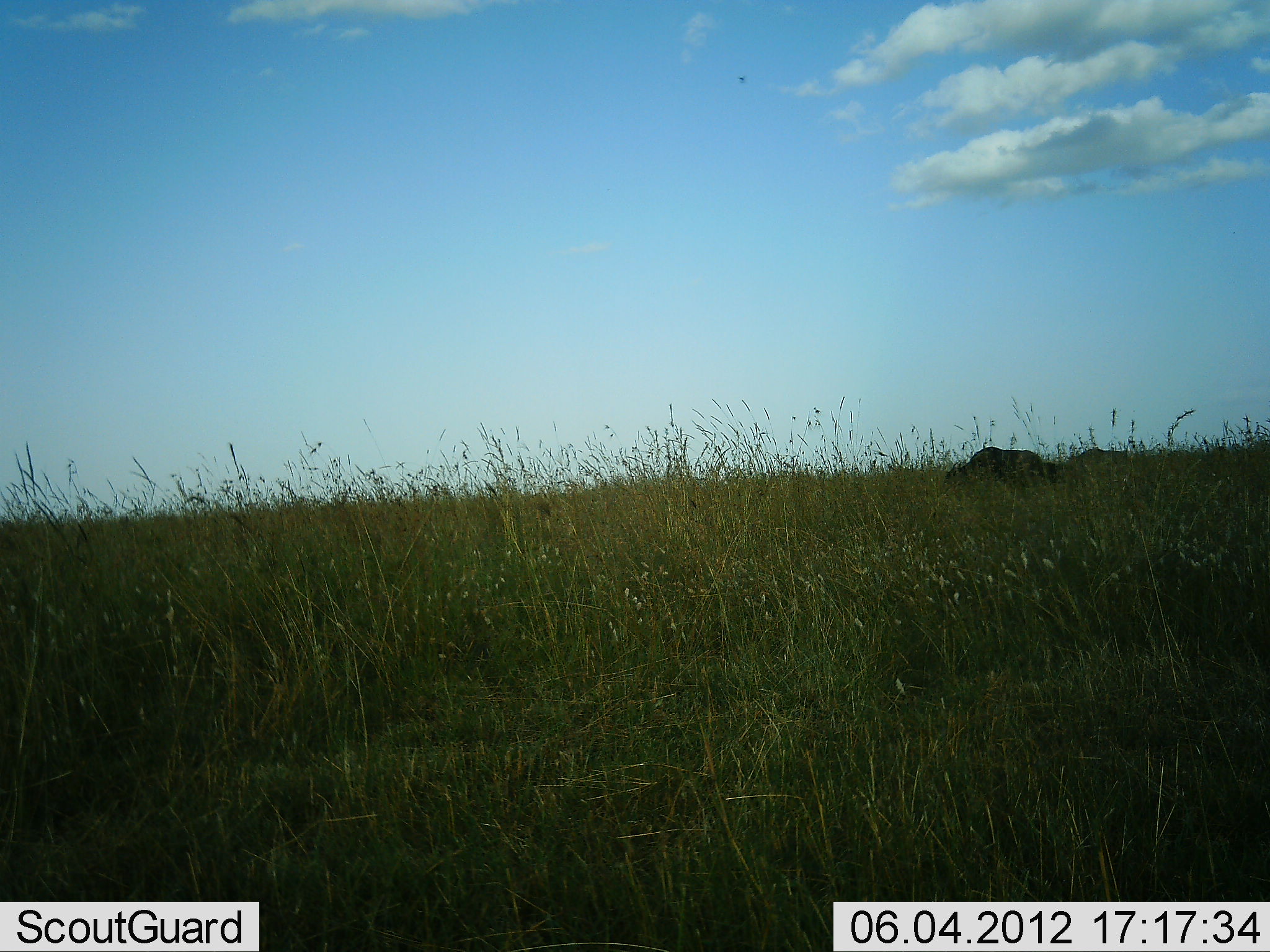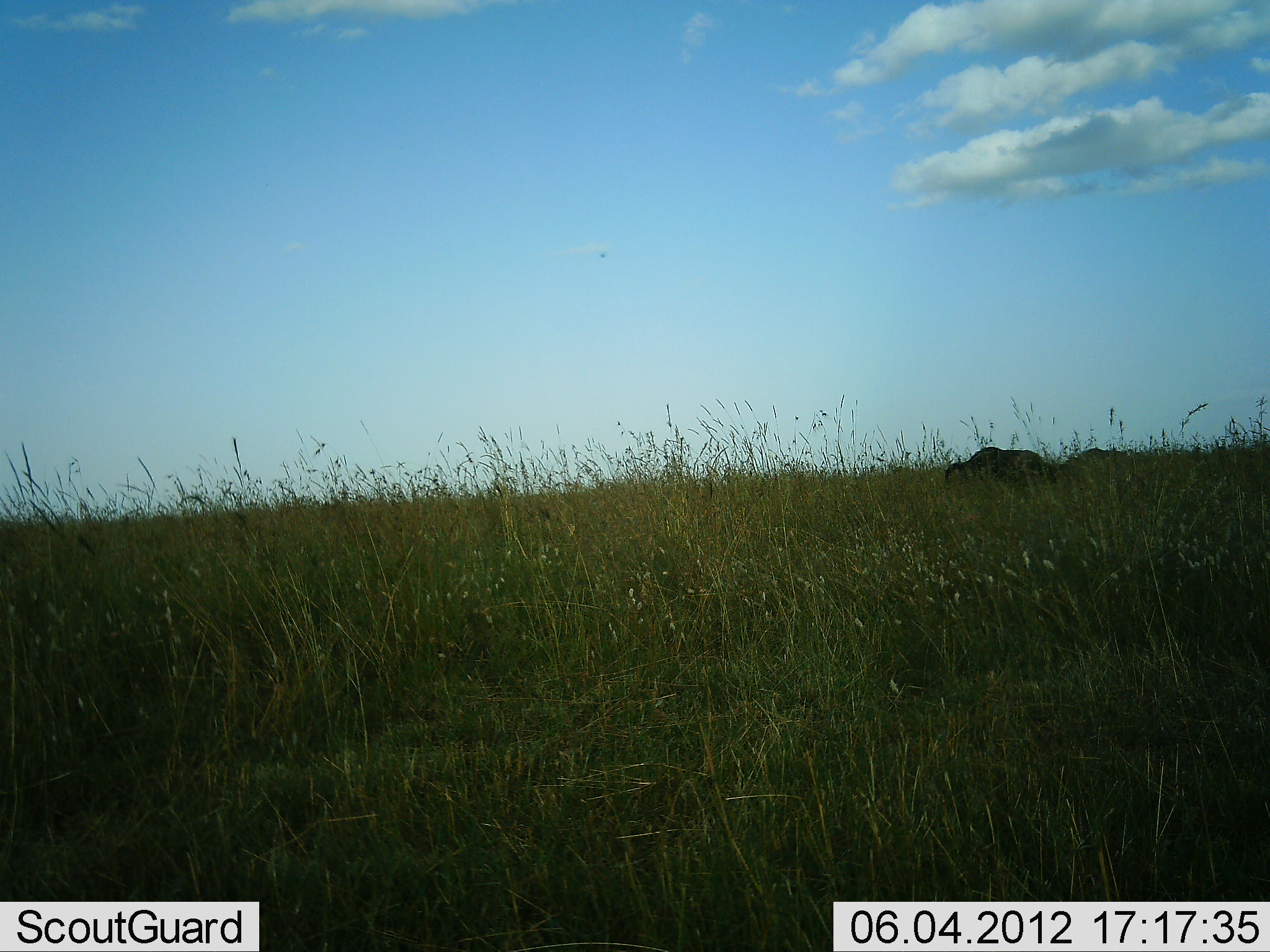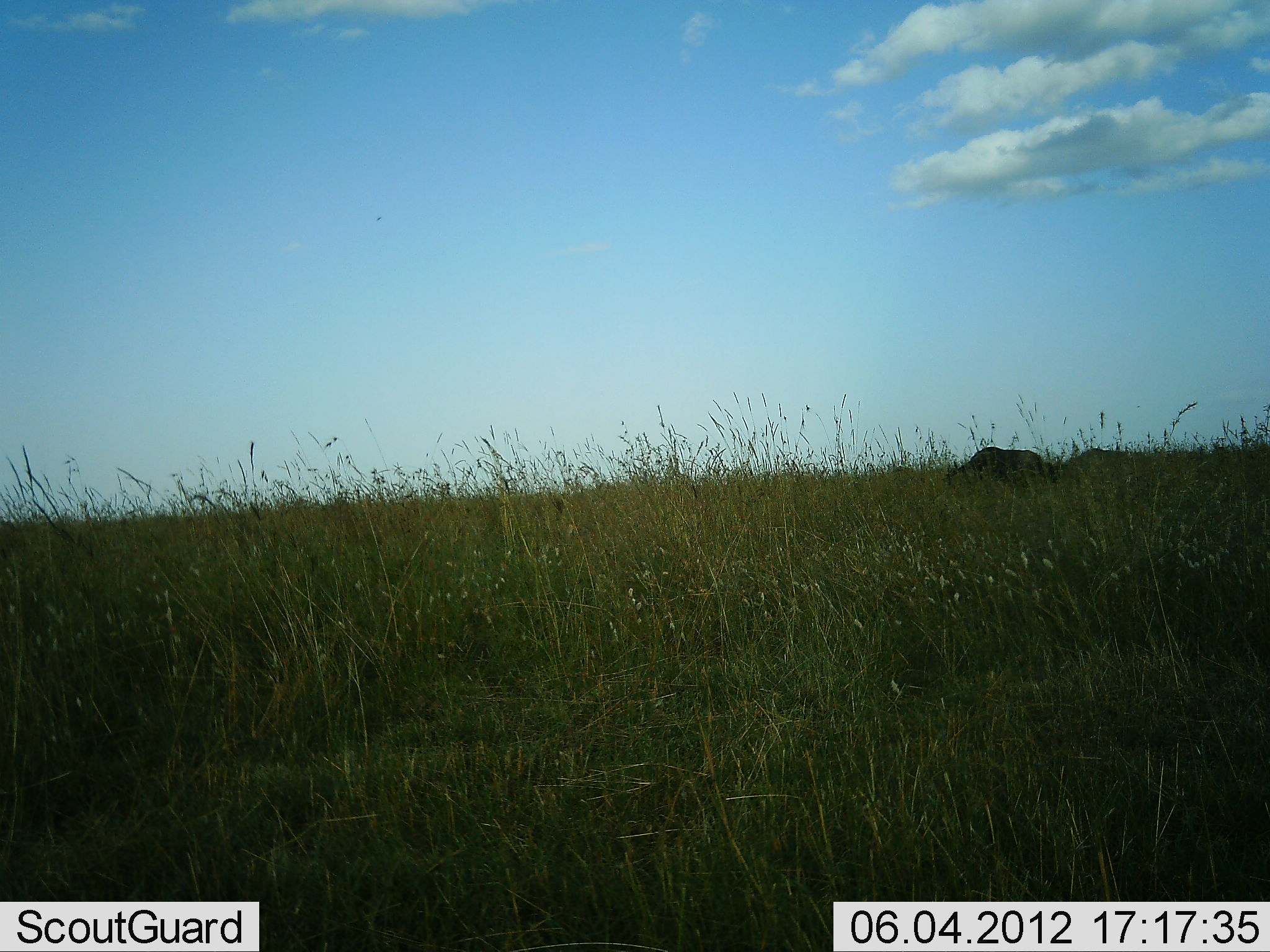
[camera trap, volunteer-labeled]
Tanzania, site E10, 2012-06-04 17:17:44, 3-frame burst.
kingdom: Animalia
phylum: Chordata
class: Mammalia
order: Artiodactyla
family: Bovidae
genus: Connochaetes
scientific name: Connochaetes taurinus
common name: blue wildebeest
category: wildebeest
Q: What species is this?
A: Wildebeest (blue wildebeest) (Connochaetes taurinus).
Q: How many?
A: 2.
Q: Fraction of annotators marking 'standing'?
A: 30%.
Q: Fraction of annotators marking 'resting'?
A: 0%.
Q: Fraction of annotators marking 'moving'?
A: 0%.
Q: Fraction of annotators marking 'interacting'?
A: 0%.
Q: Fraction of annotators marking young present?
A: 0%.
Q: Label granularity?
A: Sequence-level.